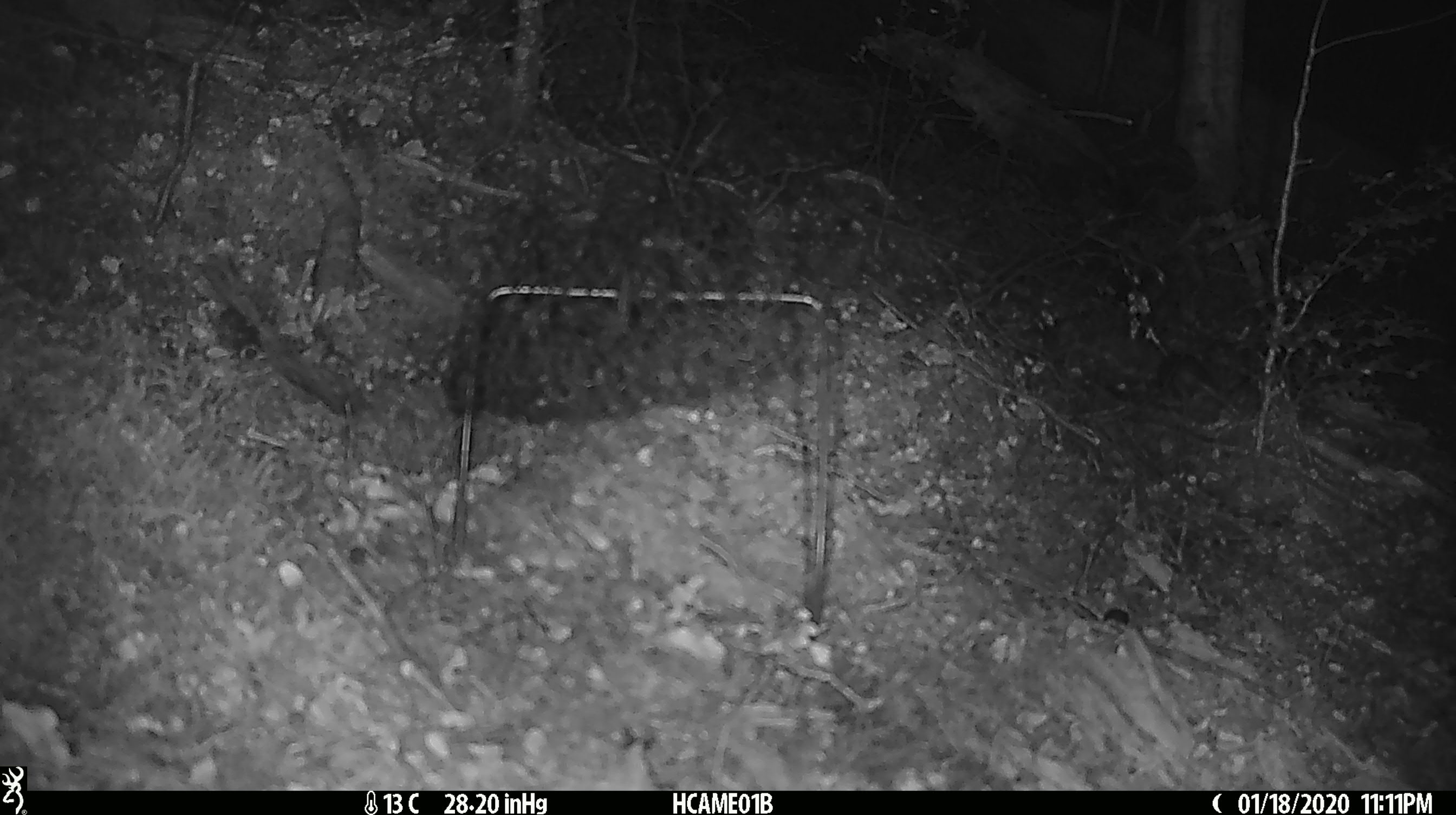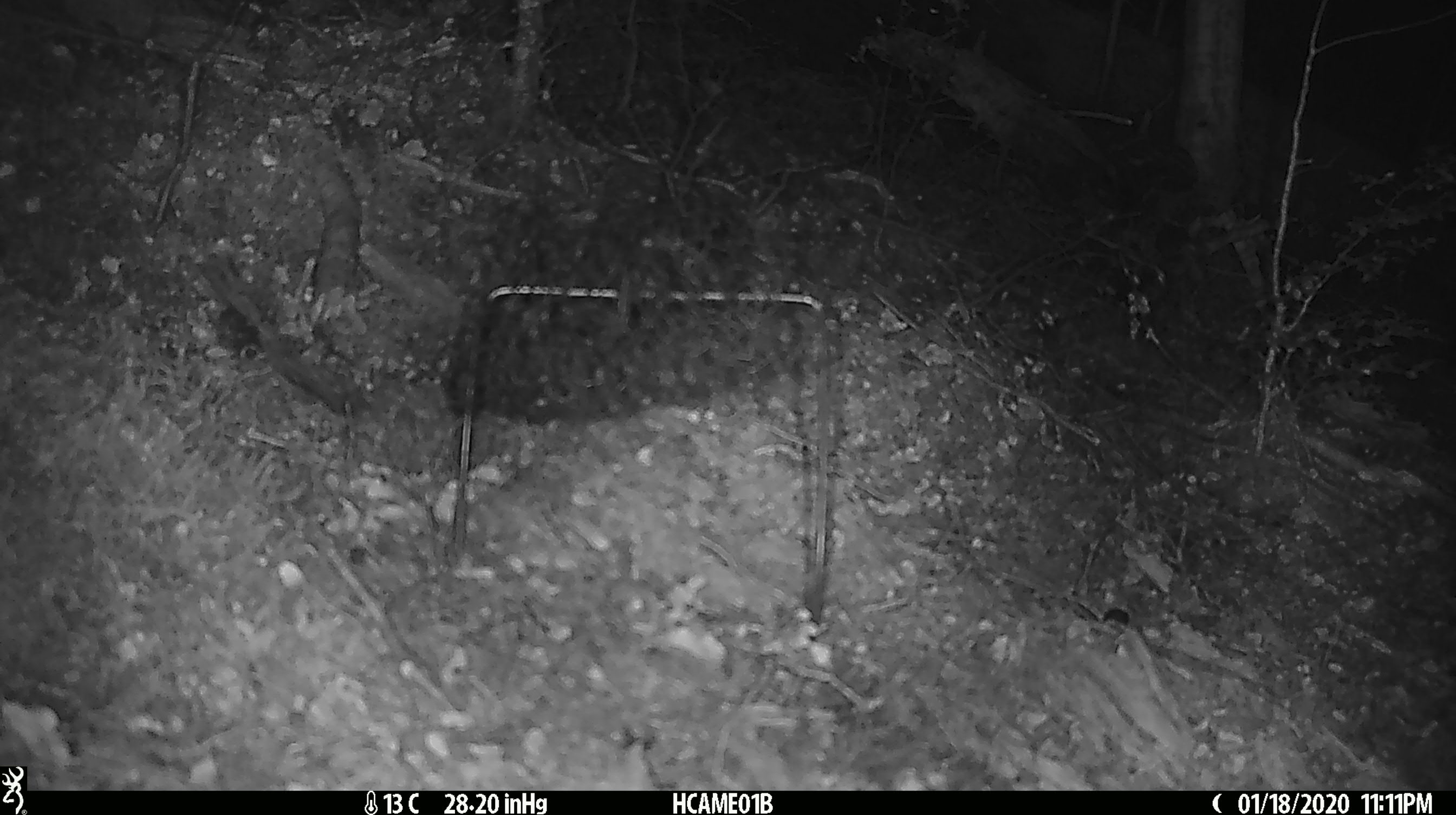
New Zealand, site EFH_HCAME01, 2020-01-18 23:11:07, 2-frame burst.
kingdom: Animalia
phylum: Chordata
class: Mammalia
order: Rodentia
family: Muridae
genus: Mus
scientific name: Mus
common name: mouse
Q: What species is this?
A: Mouse (Mus).